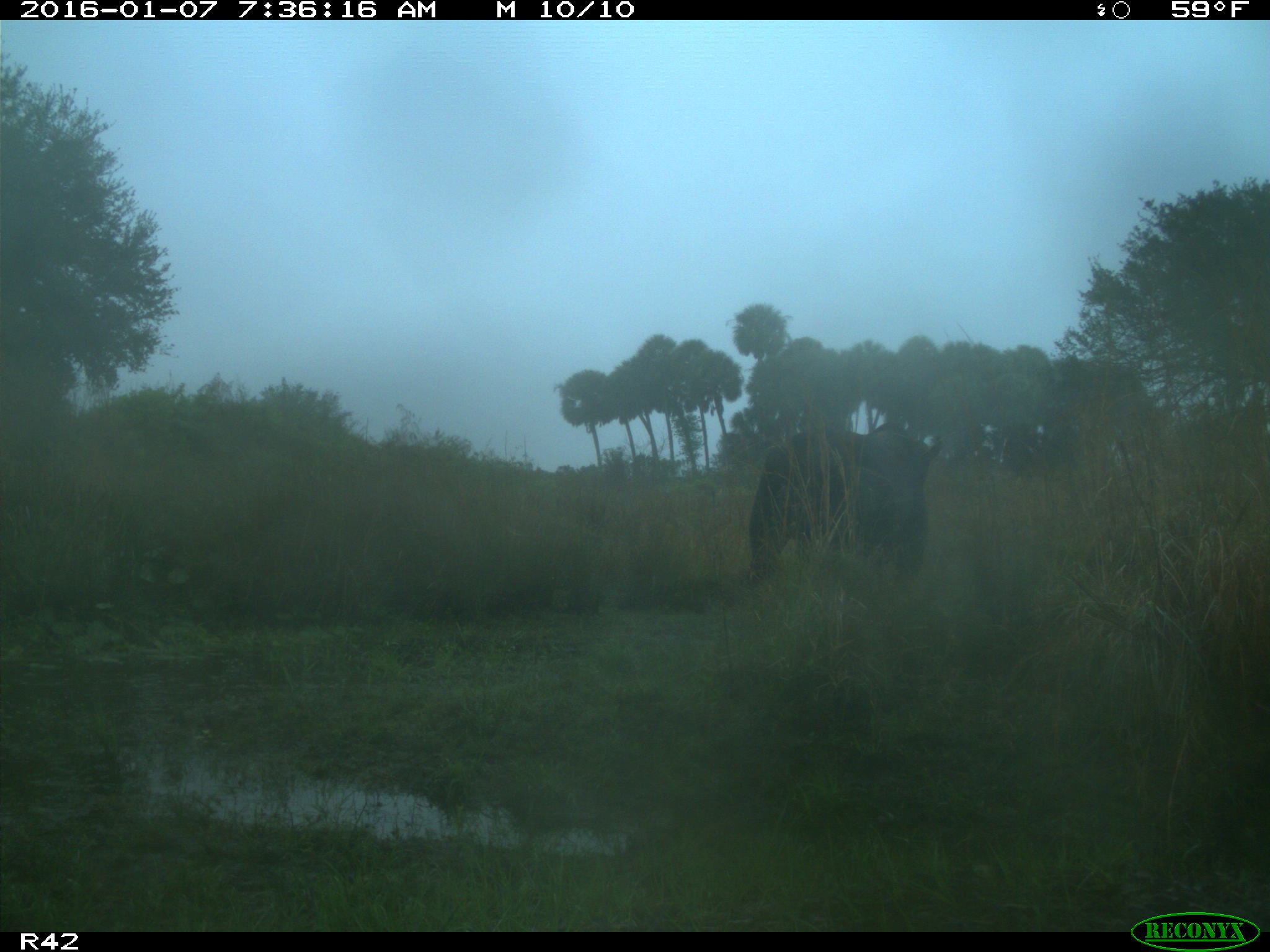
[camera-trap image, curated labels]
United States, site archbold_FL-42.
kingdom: Animalia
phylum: Chordata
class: Mammalia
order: Artiodactyla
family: Bovidae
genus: Bos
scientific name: Bos taurus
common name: domestic cow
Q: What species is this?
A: Bos taurus (domestic cow).